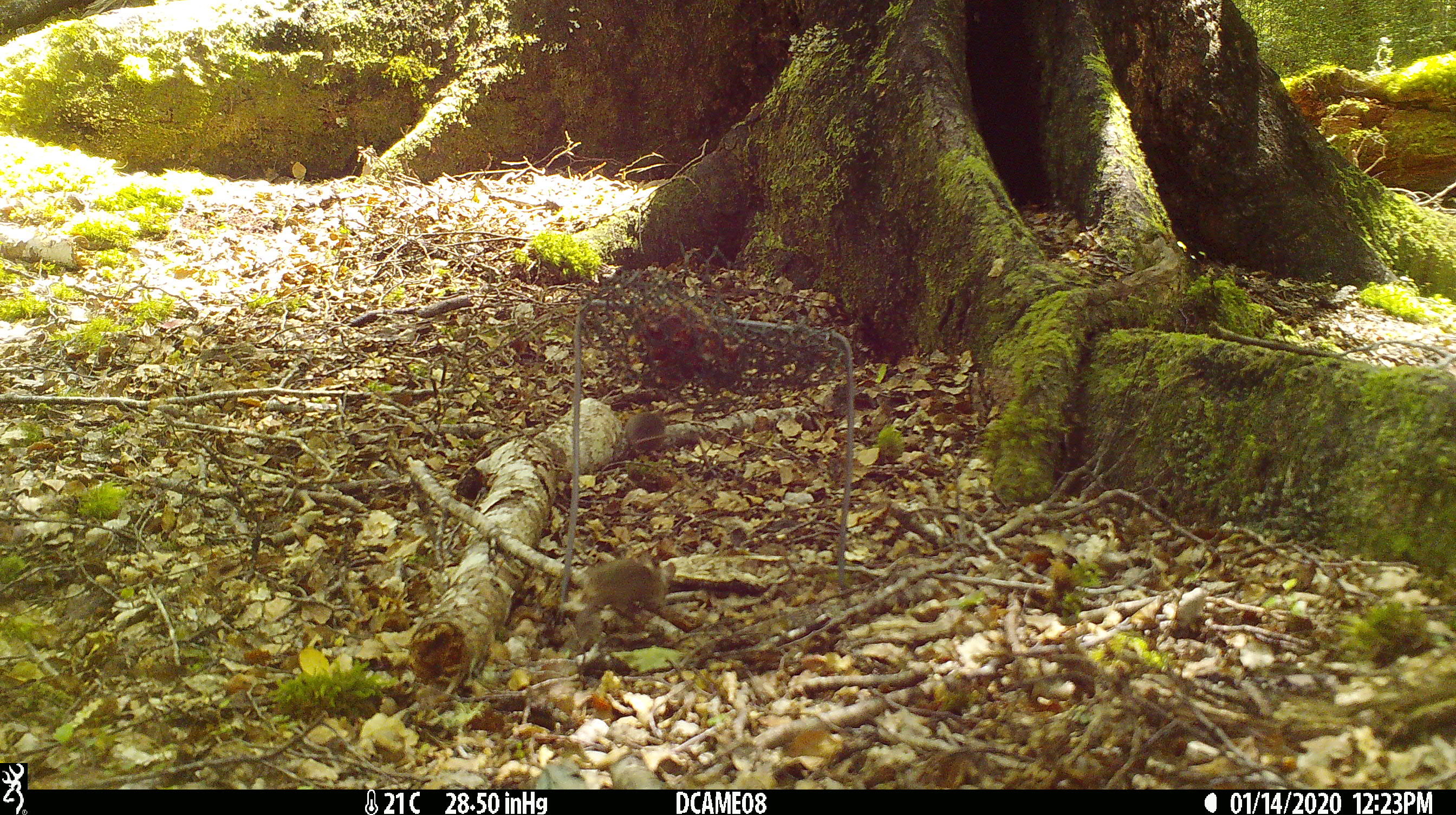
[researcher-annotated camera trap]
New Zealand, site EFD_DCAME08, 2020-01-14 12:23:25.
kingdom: Animalia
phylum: Chordata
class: Mammalia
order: Rodentia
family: Muridae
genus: Mus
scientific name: Mus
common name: mouse